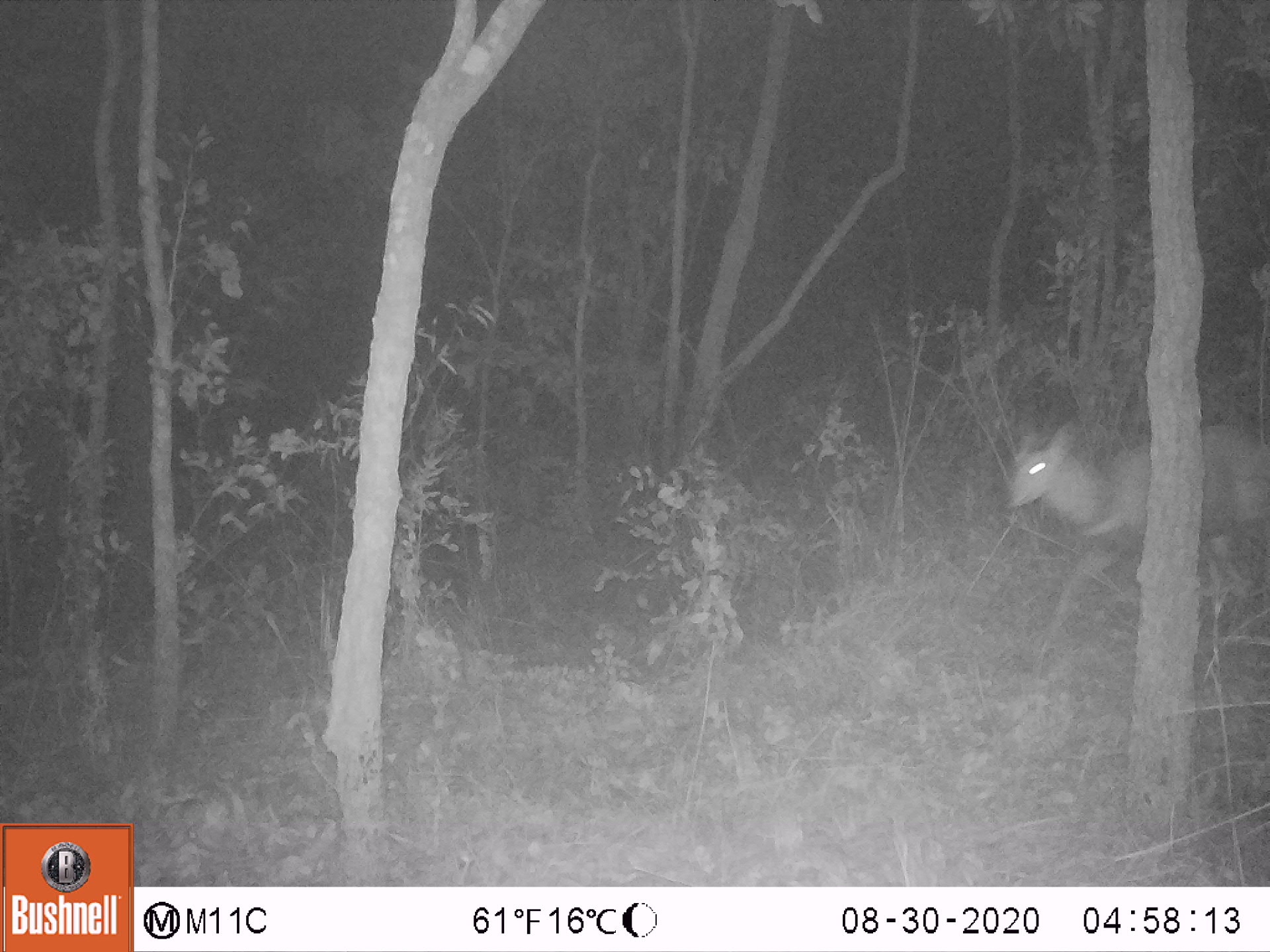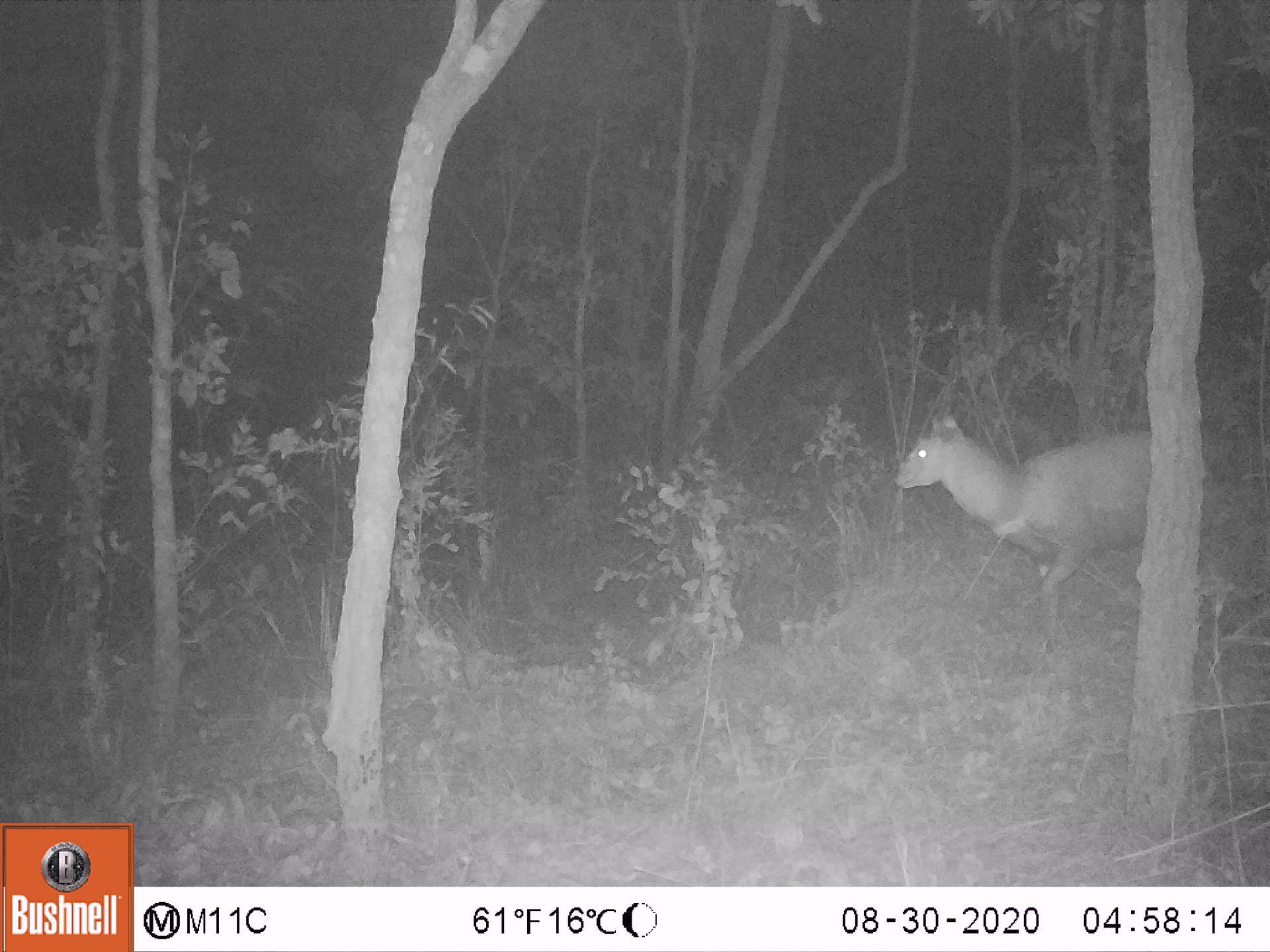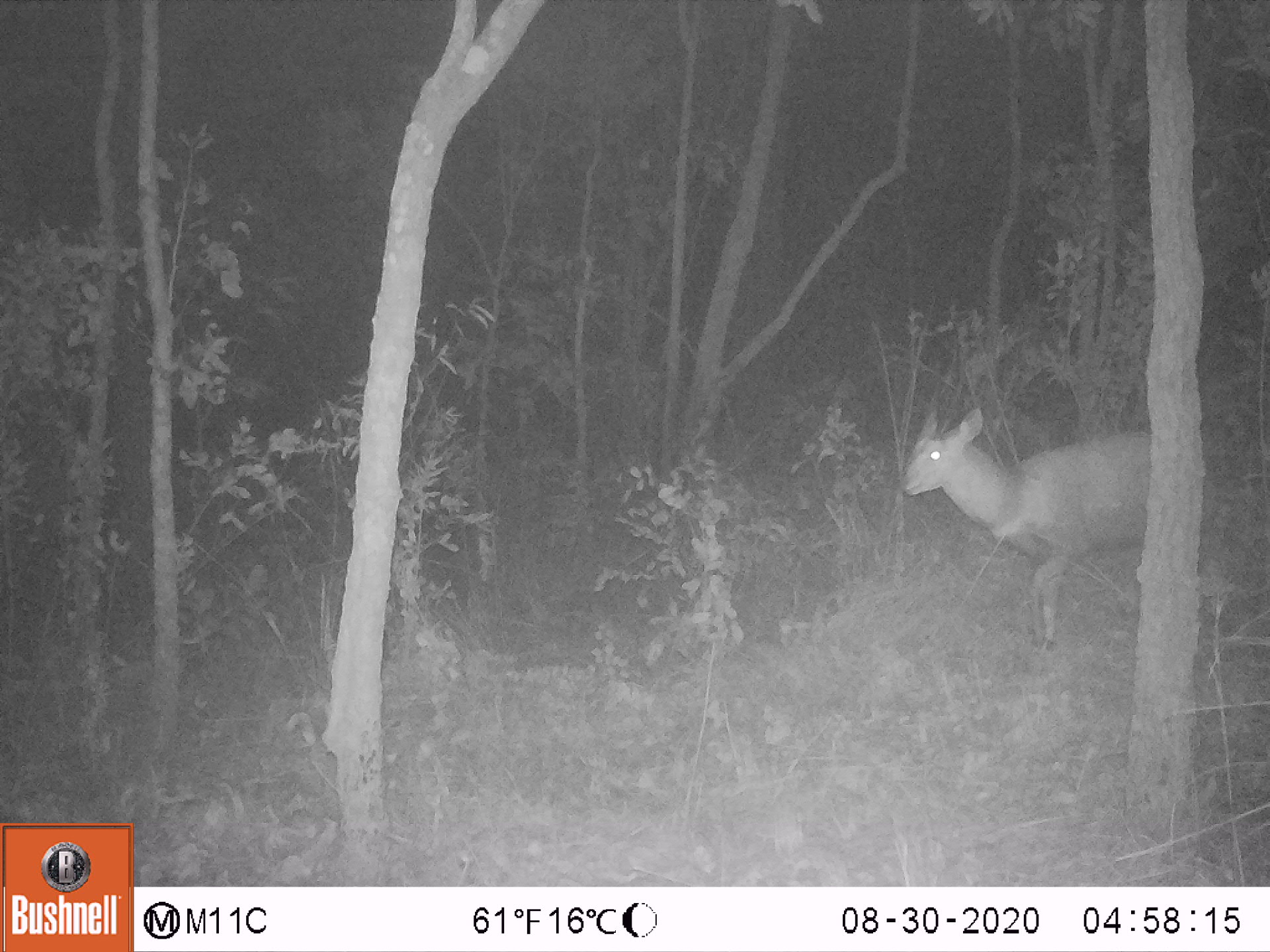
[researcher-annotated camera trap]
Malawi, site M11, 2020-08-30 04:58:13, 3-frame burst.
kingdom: Animalia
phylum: Chordata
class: Mammalia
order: Artiodactyla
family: Bovidae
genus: Tragelaphus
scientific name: Tragelaphus sylvaticus sylvaticus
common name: cape bushbuck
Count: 1.